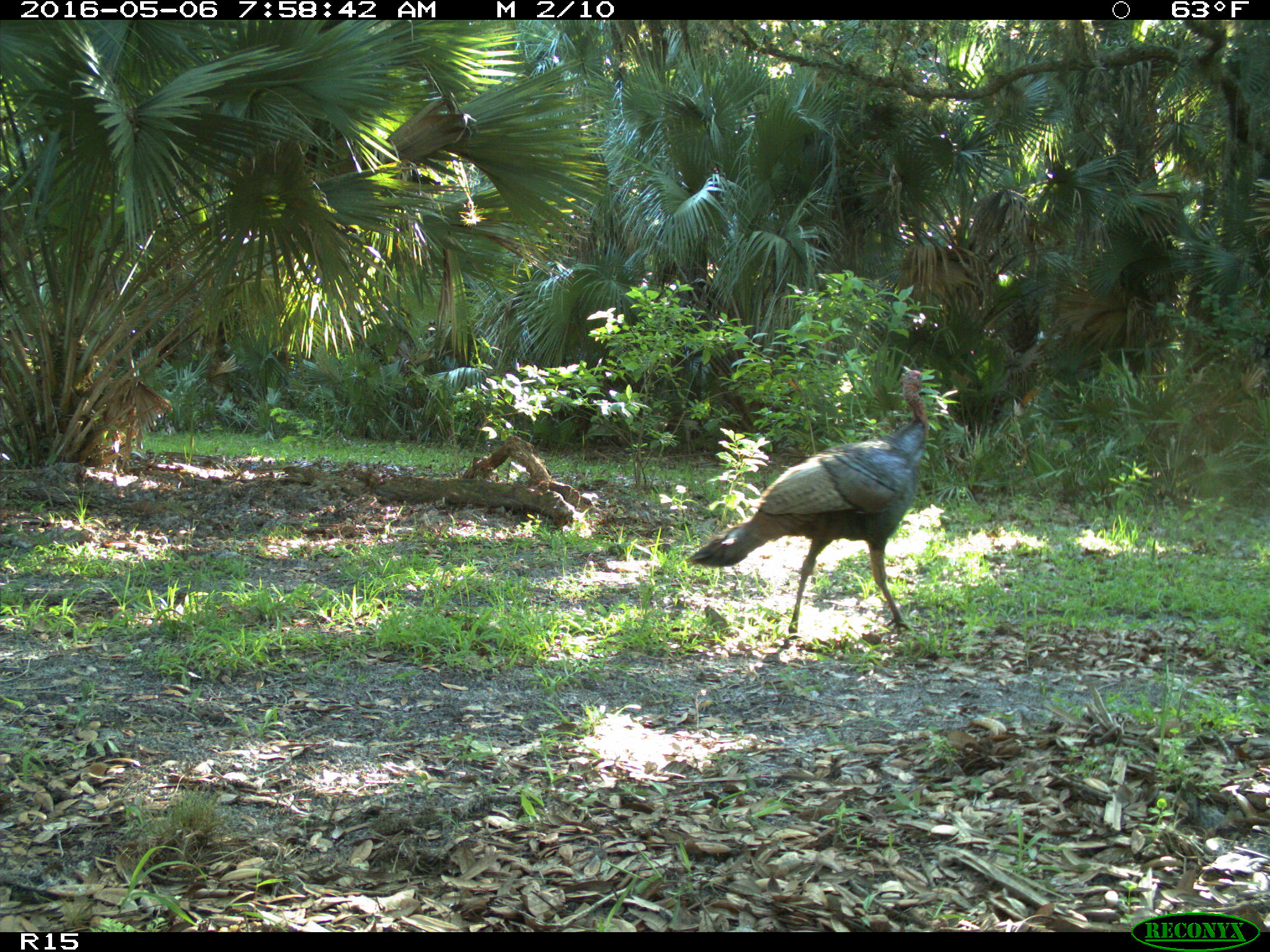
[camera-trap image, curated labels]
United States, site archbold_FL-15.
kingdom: Animalia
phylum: Chordata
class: Aves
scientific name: Aves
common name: birds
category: unidentified bird